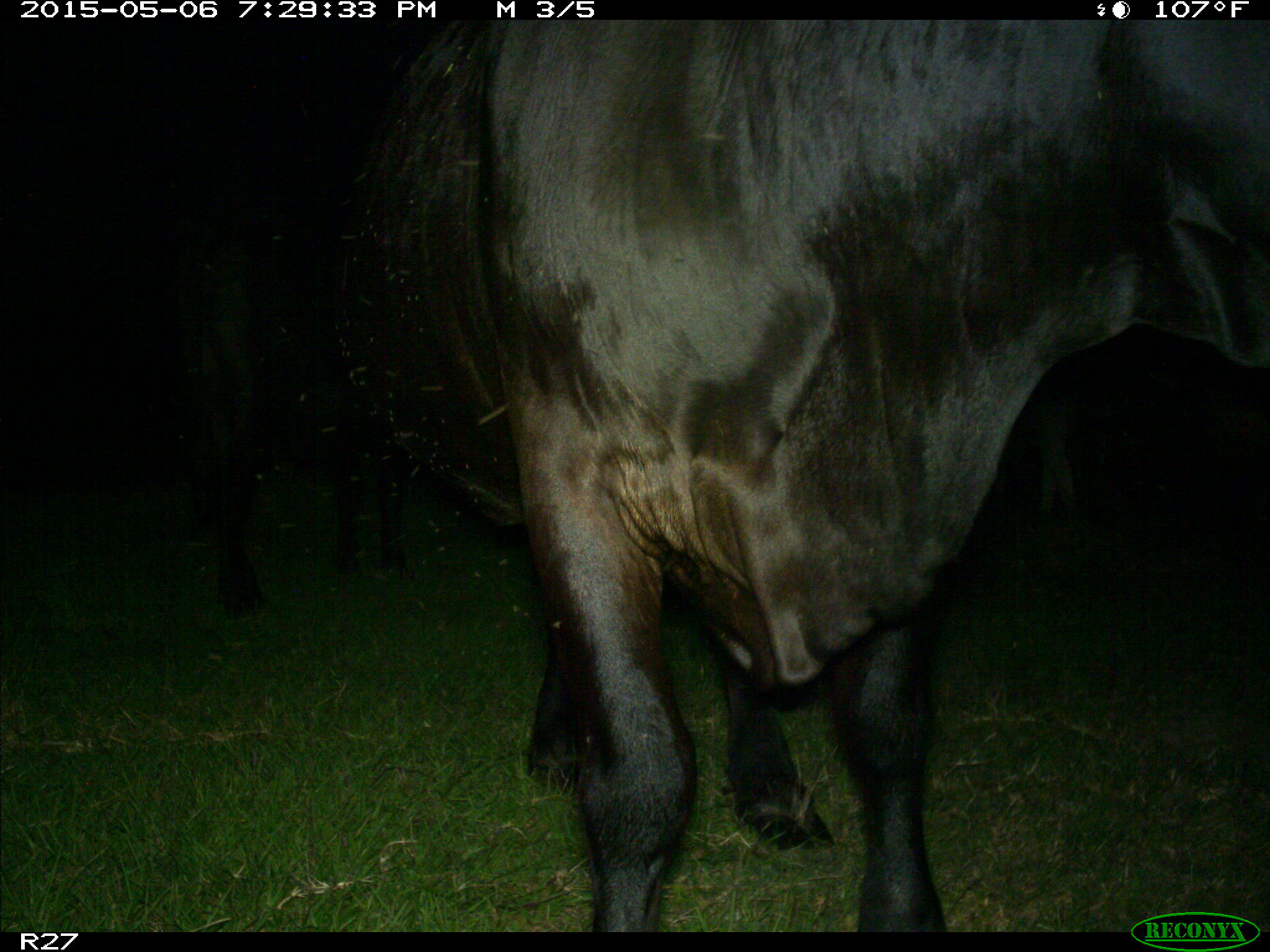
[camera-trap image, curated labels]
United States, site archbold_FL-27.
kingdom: Animalia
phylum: Chordata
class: Mammalia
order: Artiodactyla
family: Bovidae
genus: Bos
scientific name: Bos taurus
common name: domestic cow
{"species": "Bos taurus (domestic cow)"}